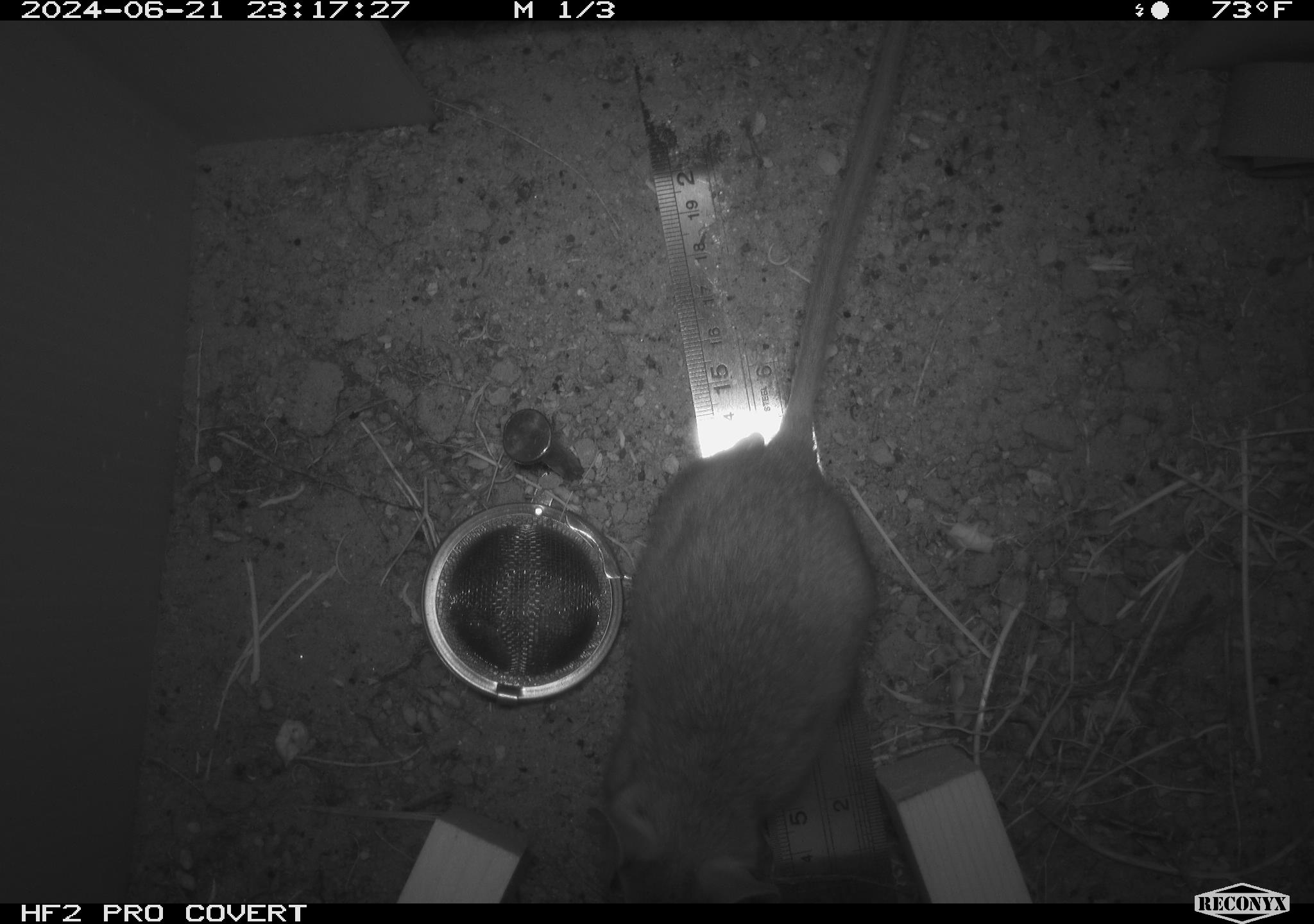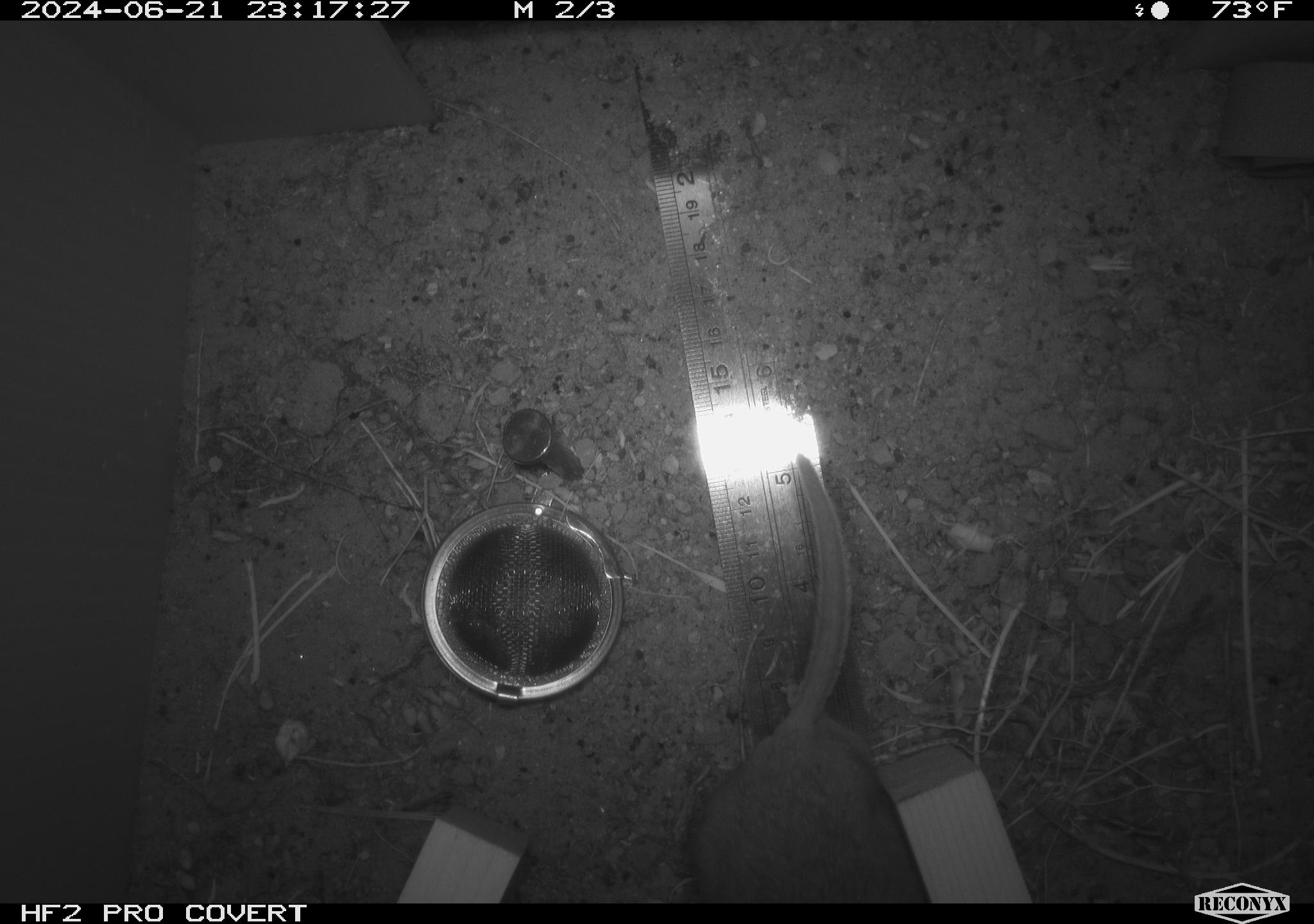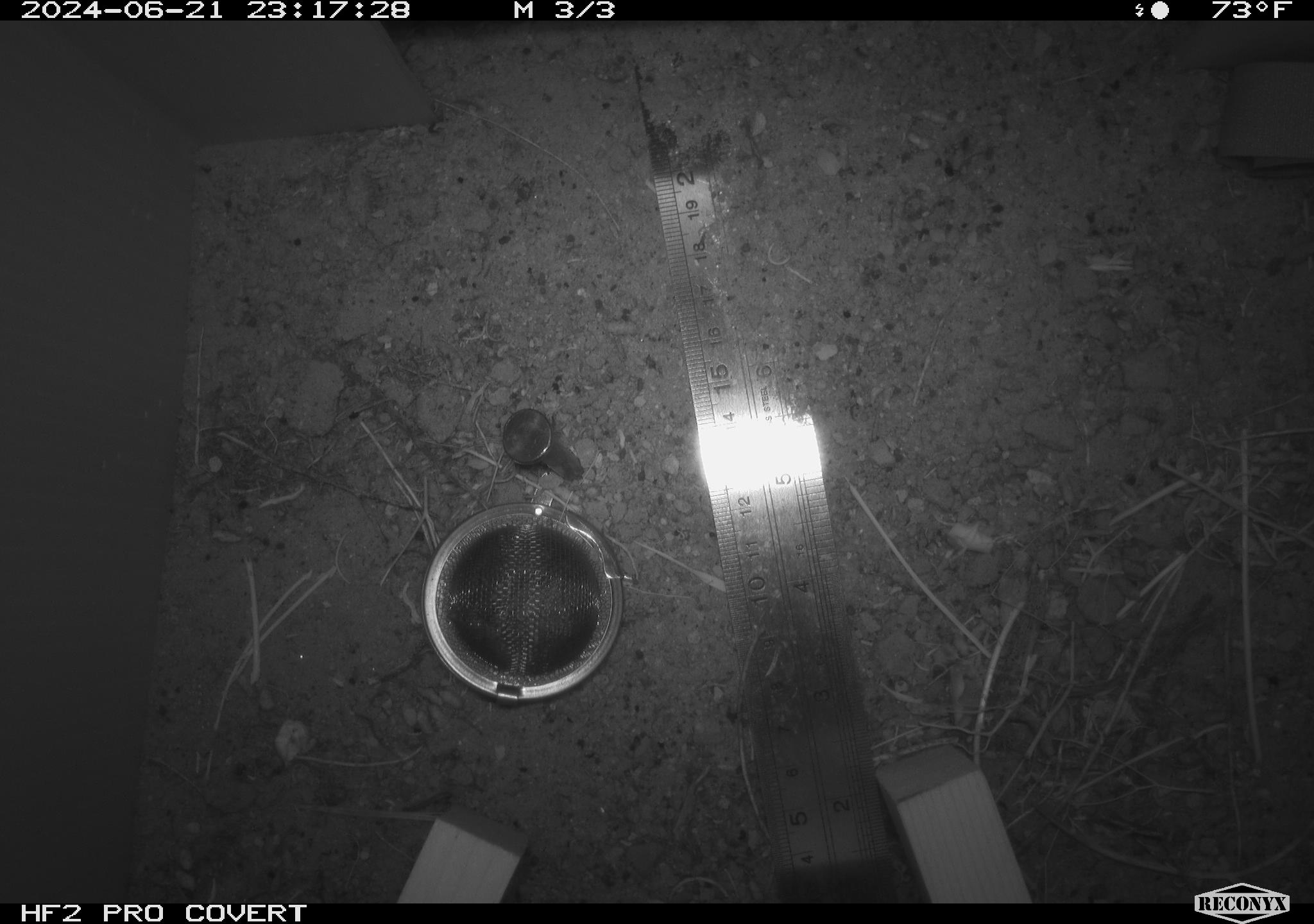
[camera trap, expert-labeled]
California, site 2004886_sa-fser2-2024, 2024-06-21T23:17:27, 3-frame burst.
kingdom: Animalia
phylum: Chordata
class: Mammalia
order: Rodentia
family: Cricetidae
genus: Neotoma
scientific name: Neotoma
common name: pack rat or woodrat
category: neotoma species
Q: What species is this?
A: Neotoma species (pack rat or woodrat) (Neotoma).